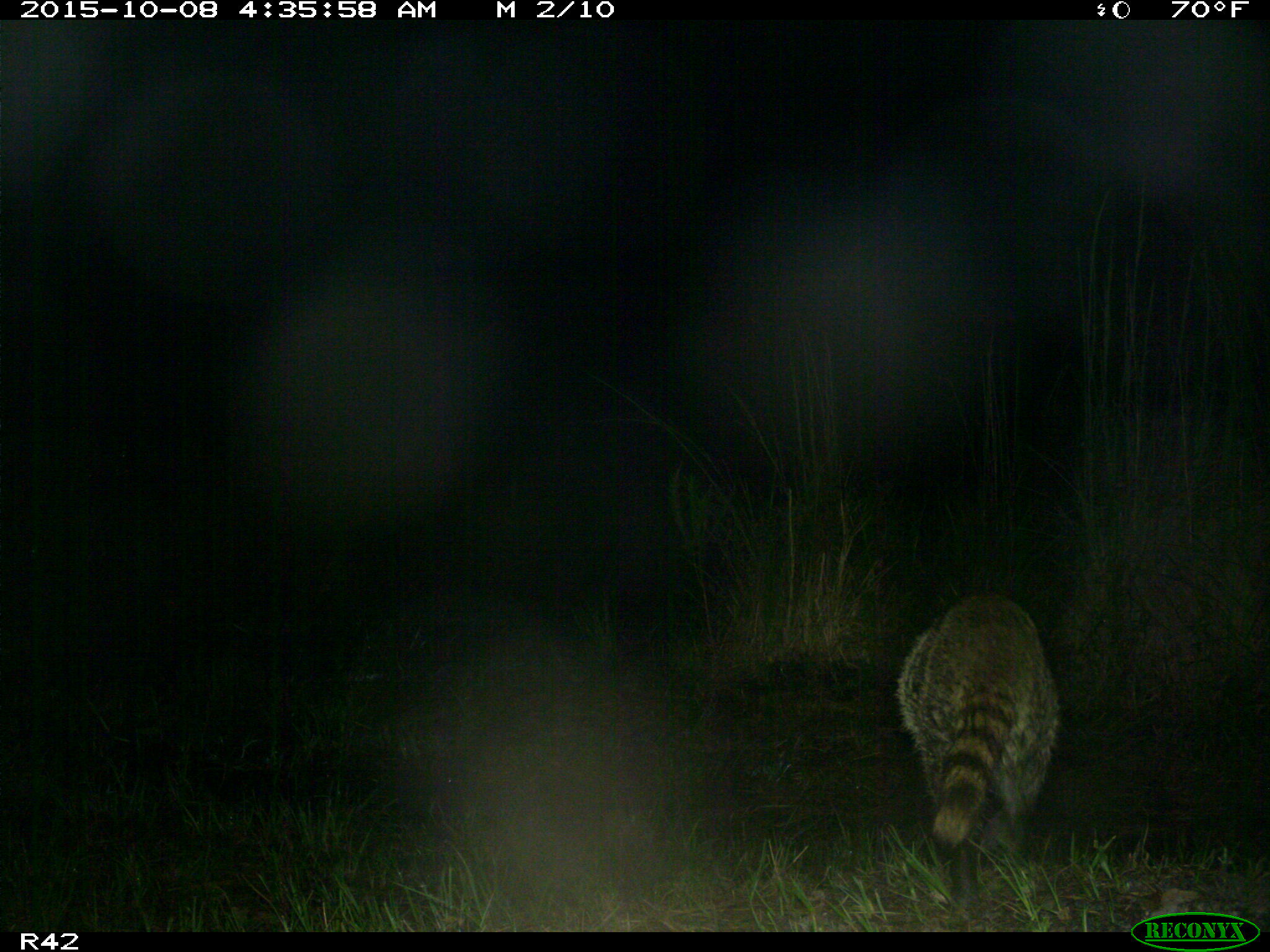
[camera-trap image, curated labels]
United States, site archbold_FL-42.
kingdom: Animalia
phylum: Chordata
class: Mammalia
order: Carnivora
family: Procyonidae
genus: Procyon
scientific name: Procyon lotor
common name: common raccoon